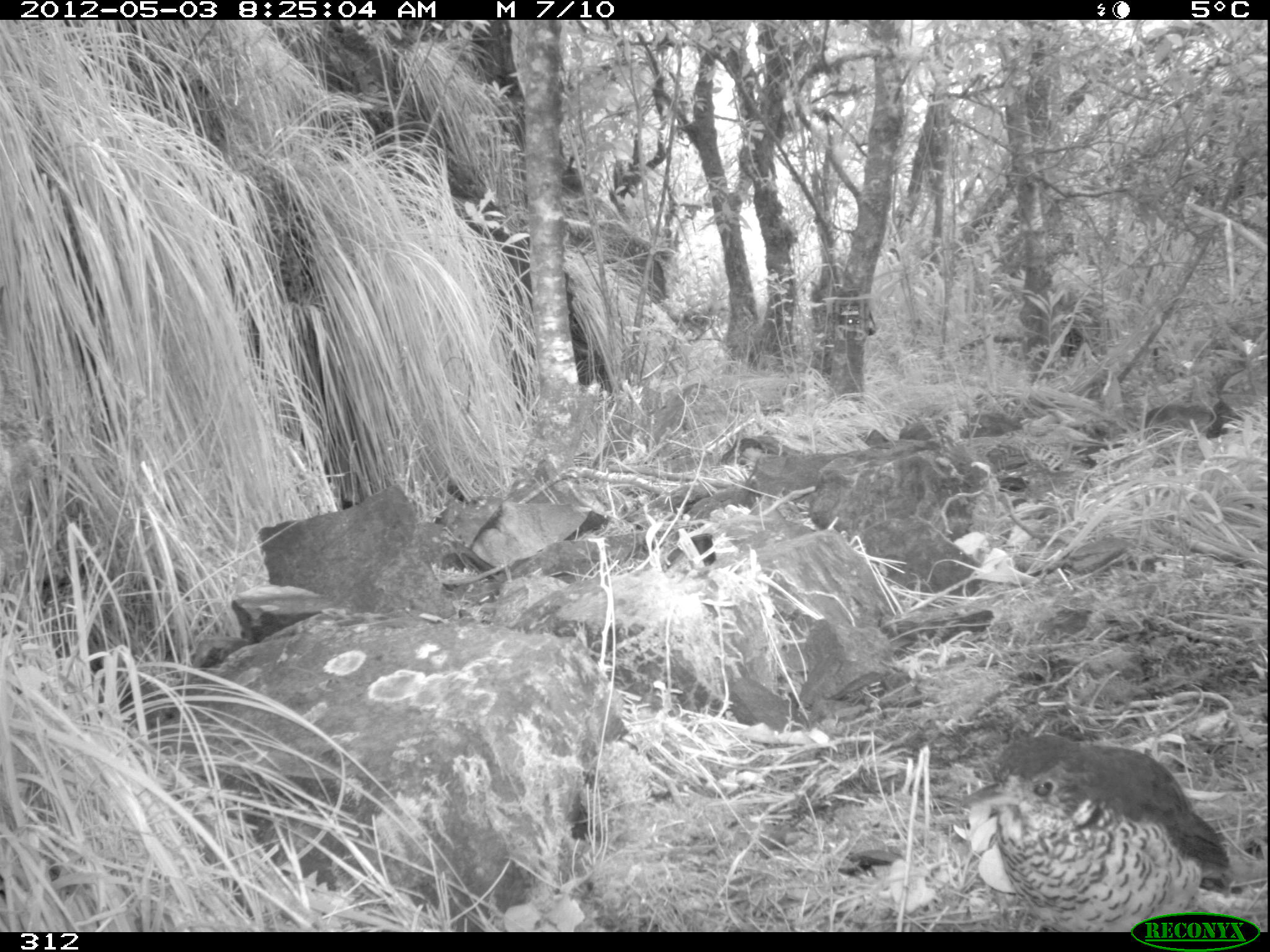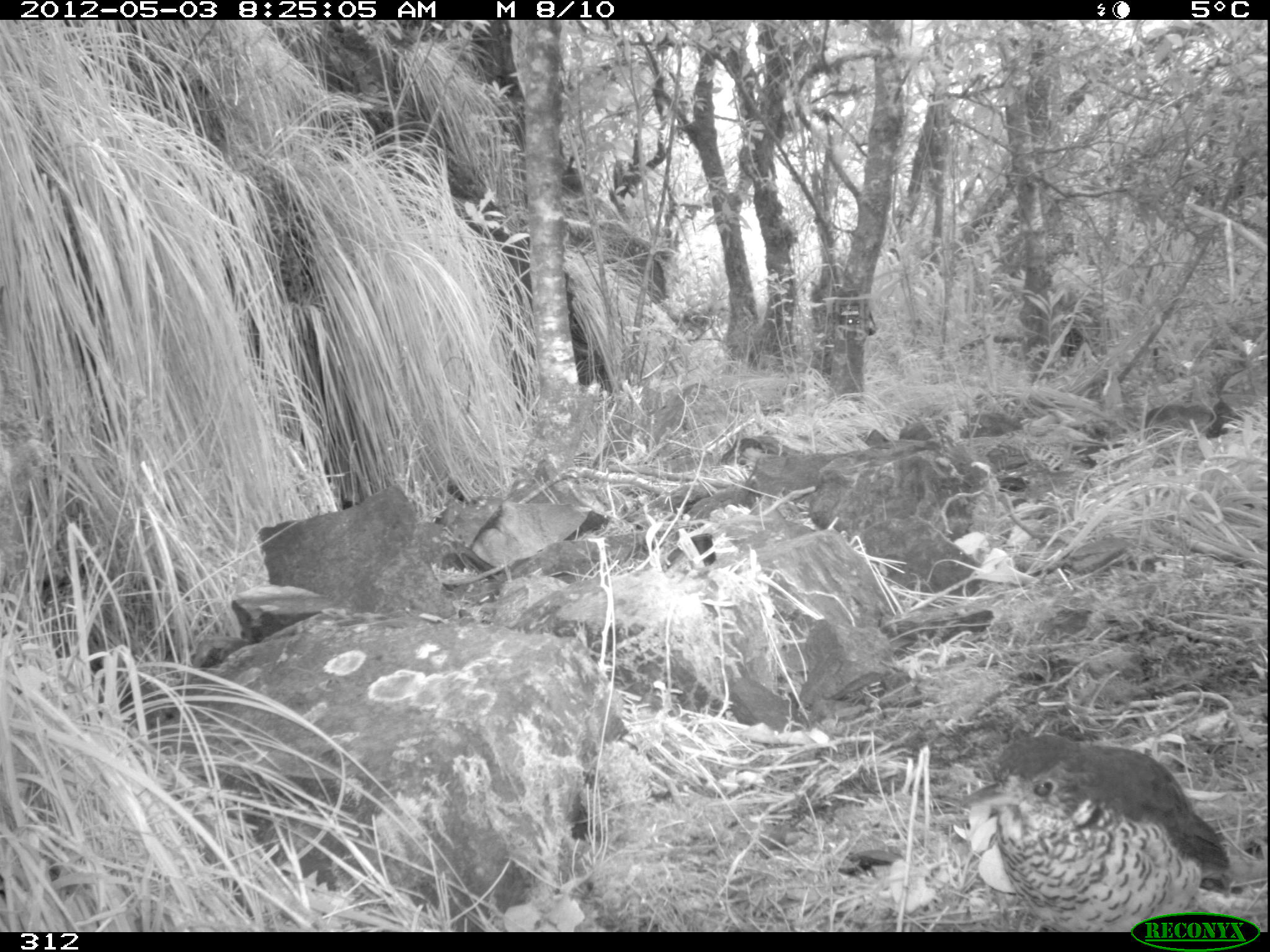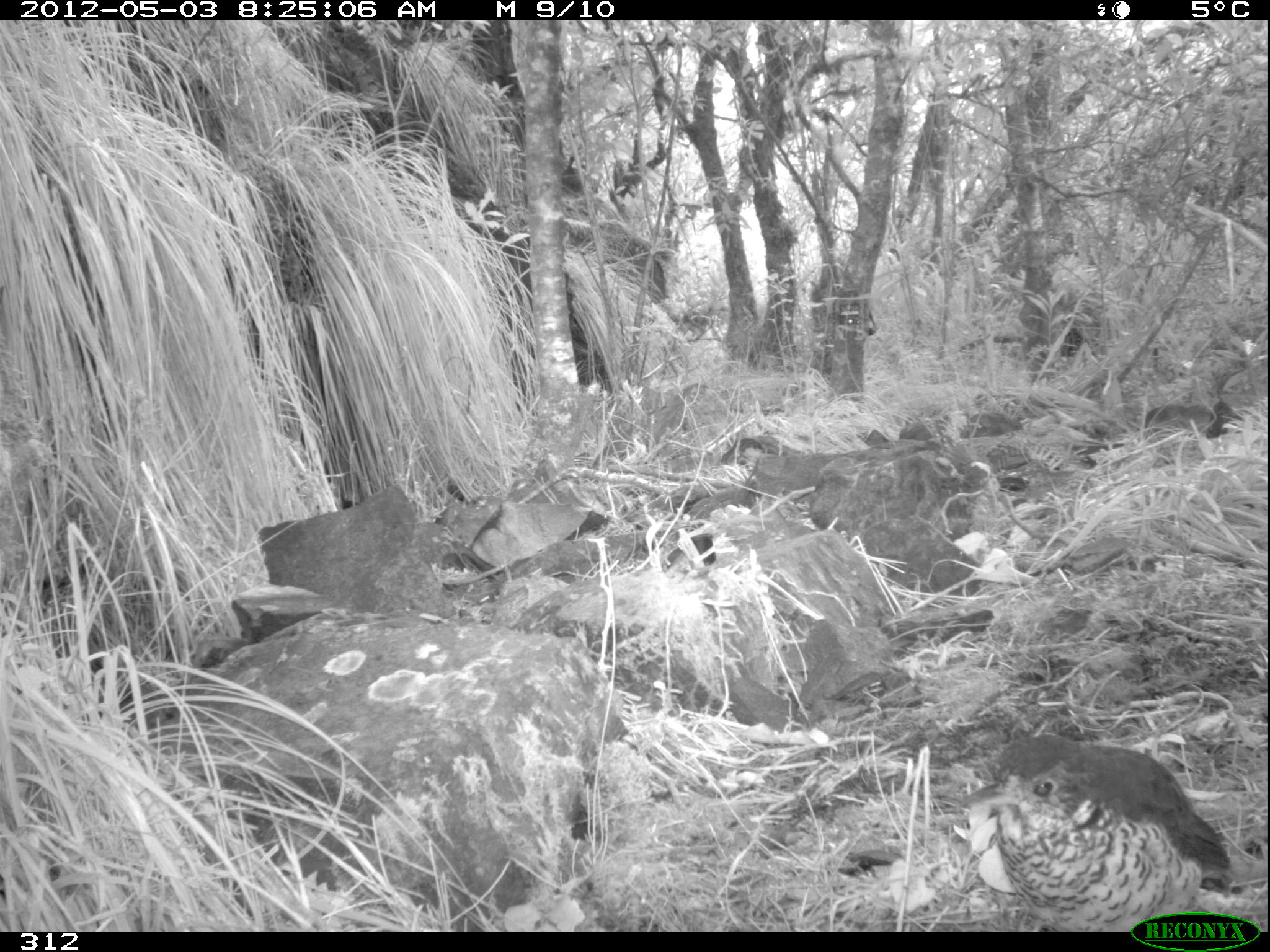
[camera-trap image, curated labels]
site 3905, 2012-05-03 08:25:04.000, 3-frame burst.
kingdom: Animalia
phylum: Chordata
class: Aves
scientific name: Aves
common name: bird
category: unknown bird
Unknown bird (bird) (Aves).